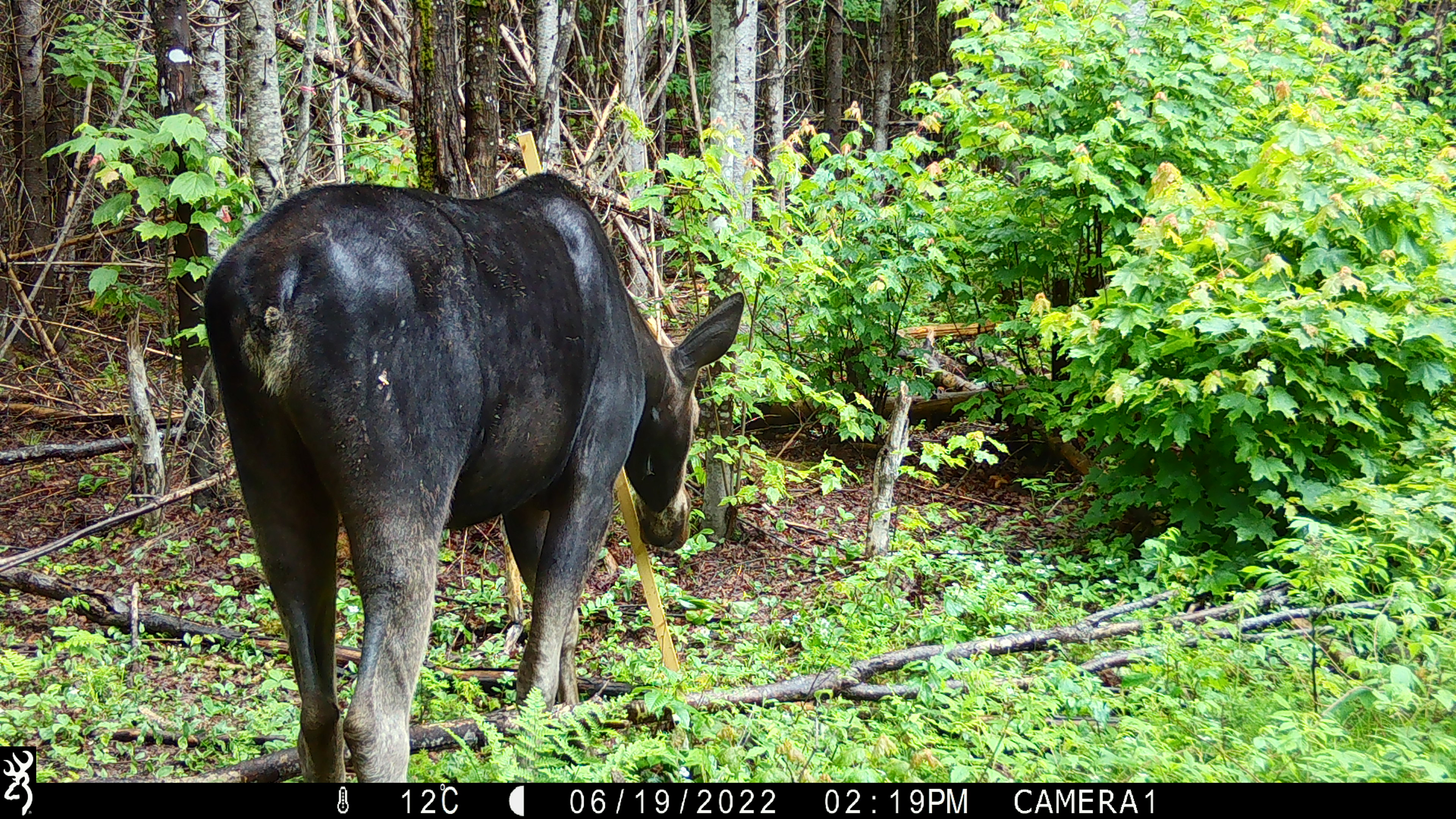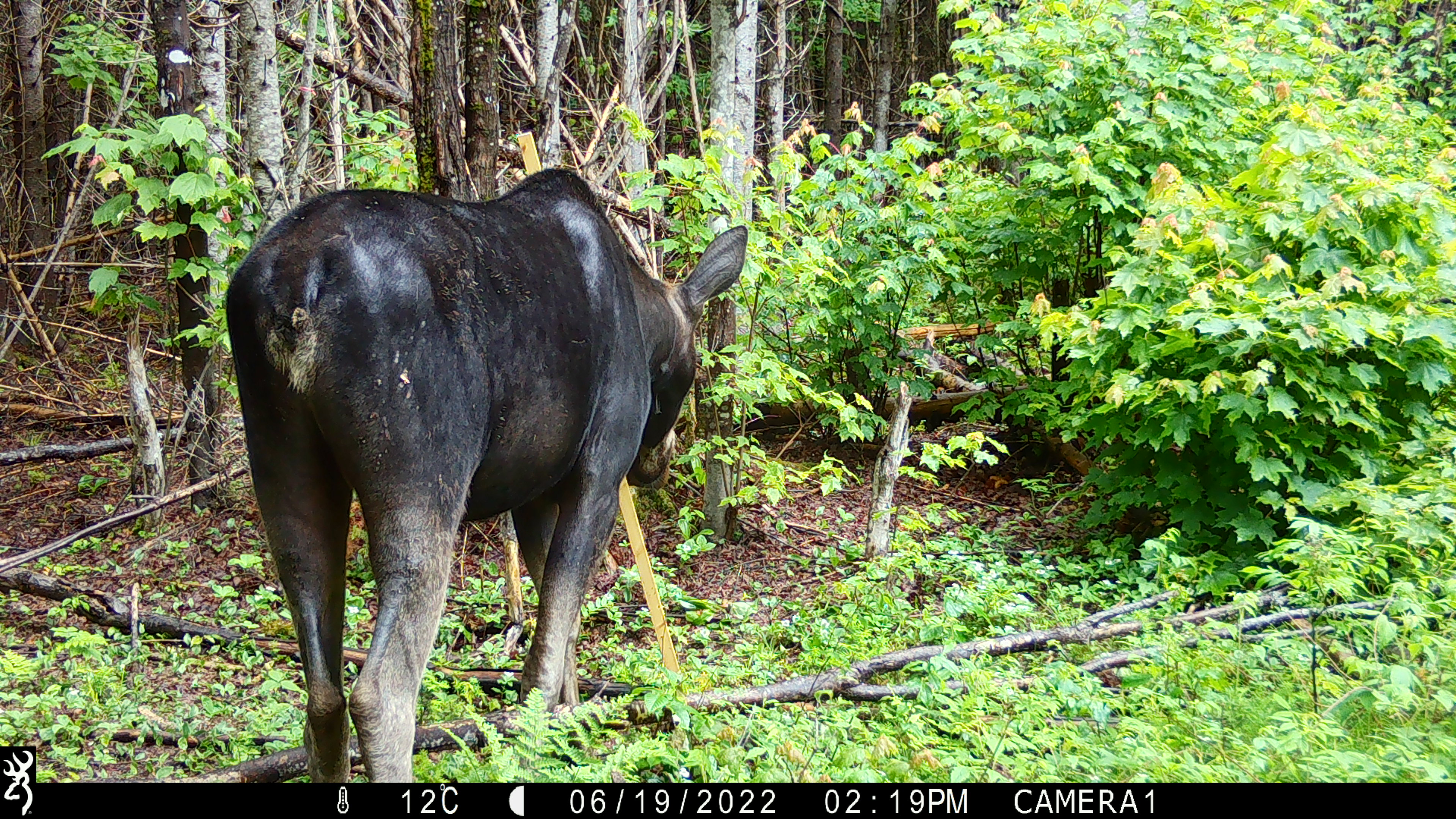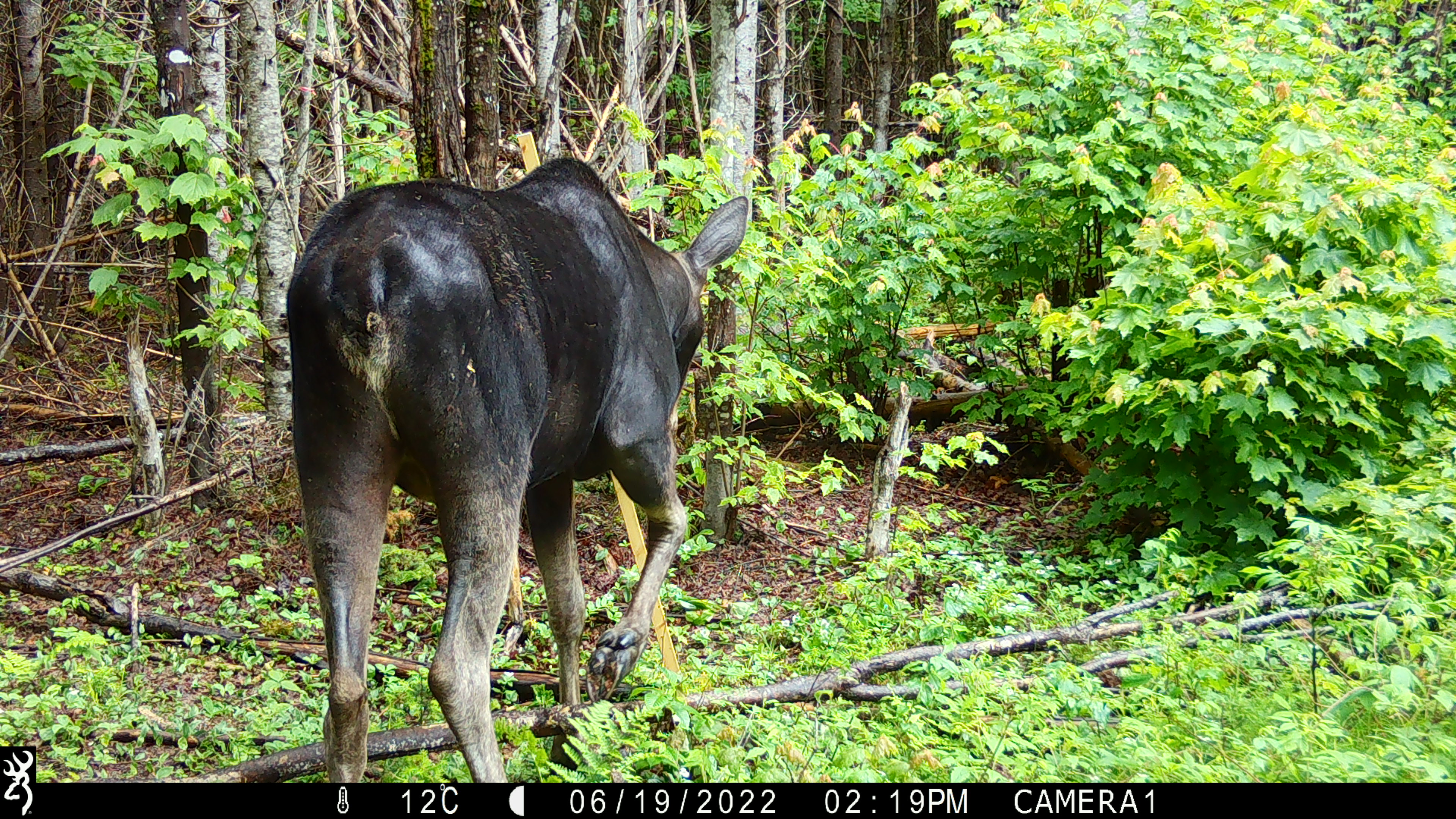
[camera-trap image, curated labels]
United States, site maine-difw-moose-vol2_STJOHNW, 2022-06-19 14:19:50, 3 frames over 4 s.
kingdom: Animalia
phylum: Chordata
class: Mammalia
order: Artiodactyla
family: Cervidae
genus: Alces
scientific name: Alces alces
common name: moose